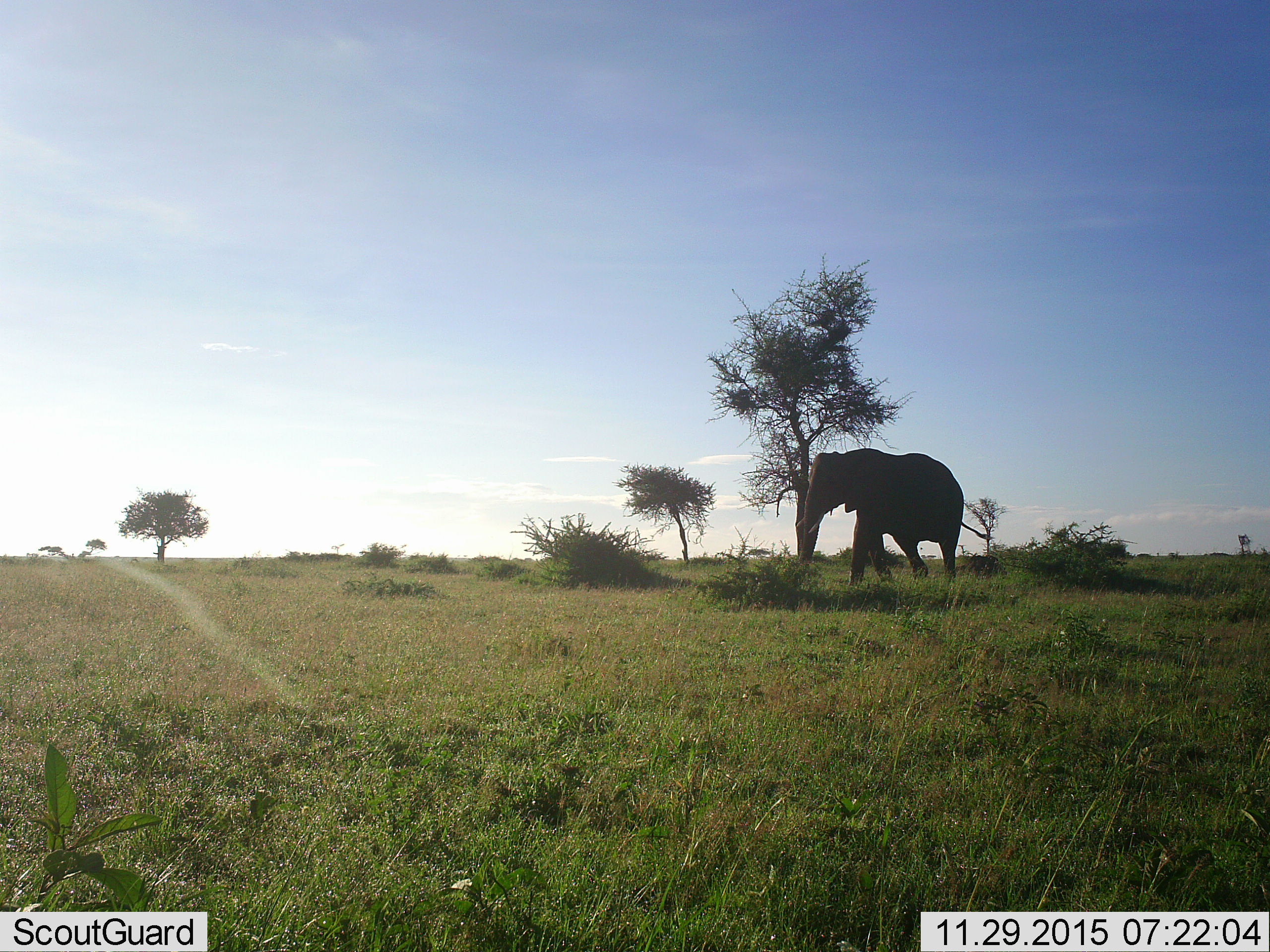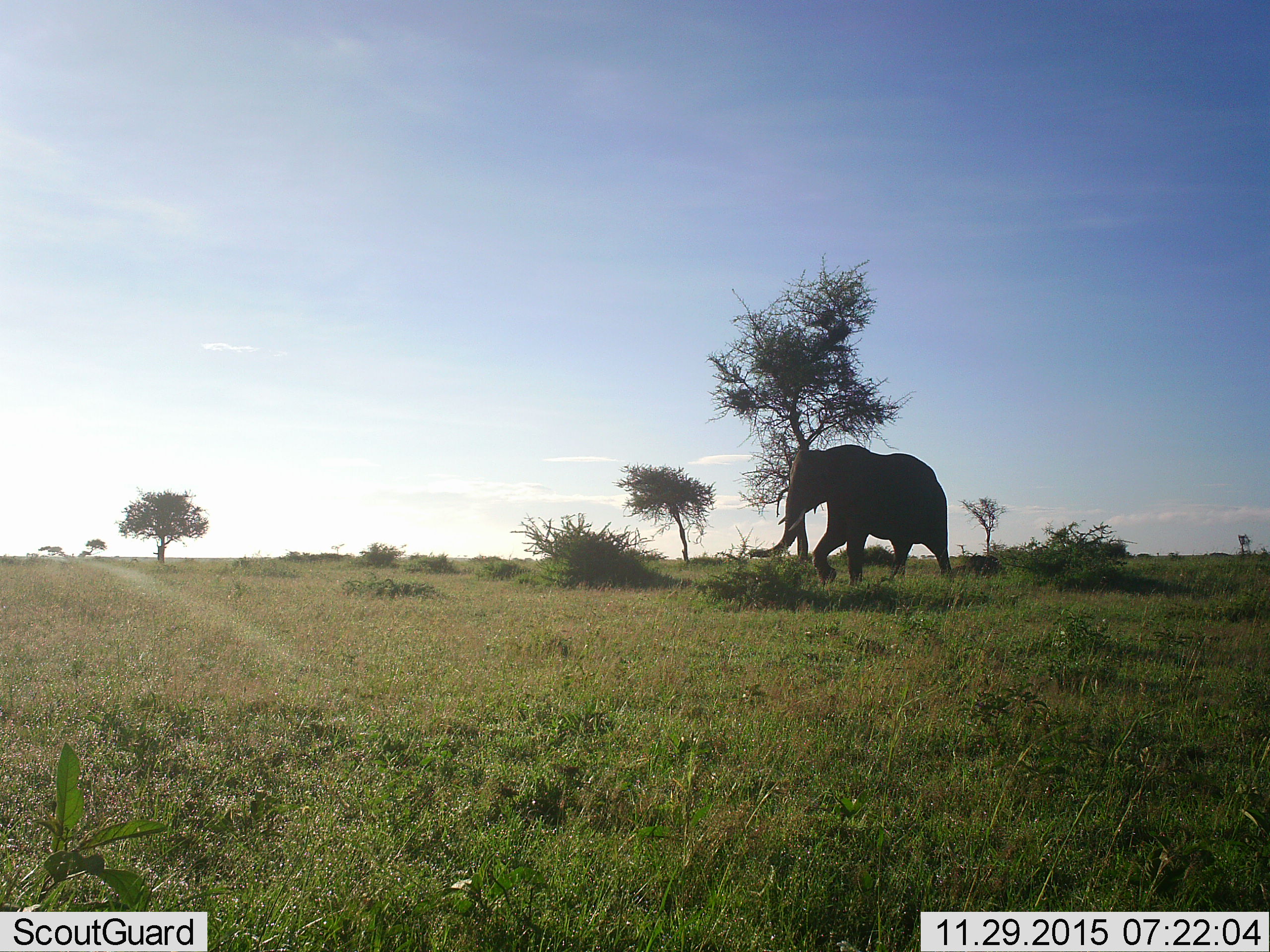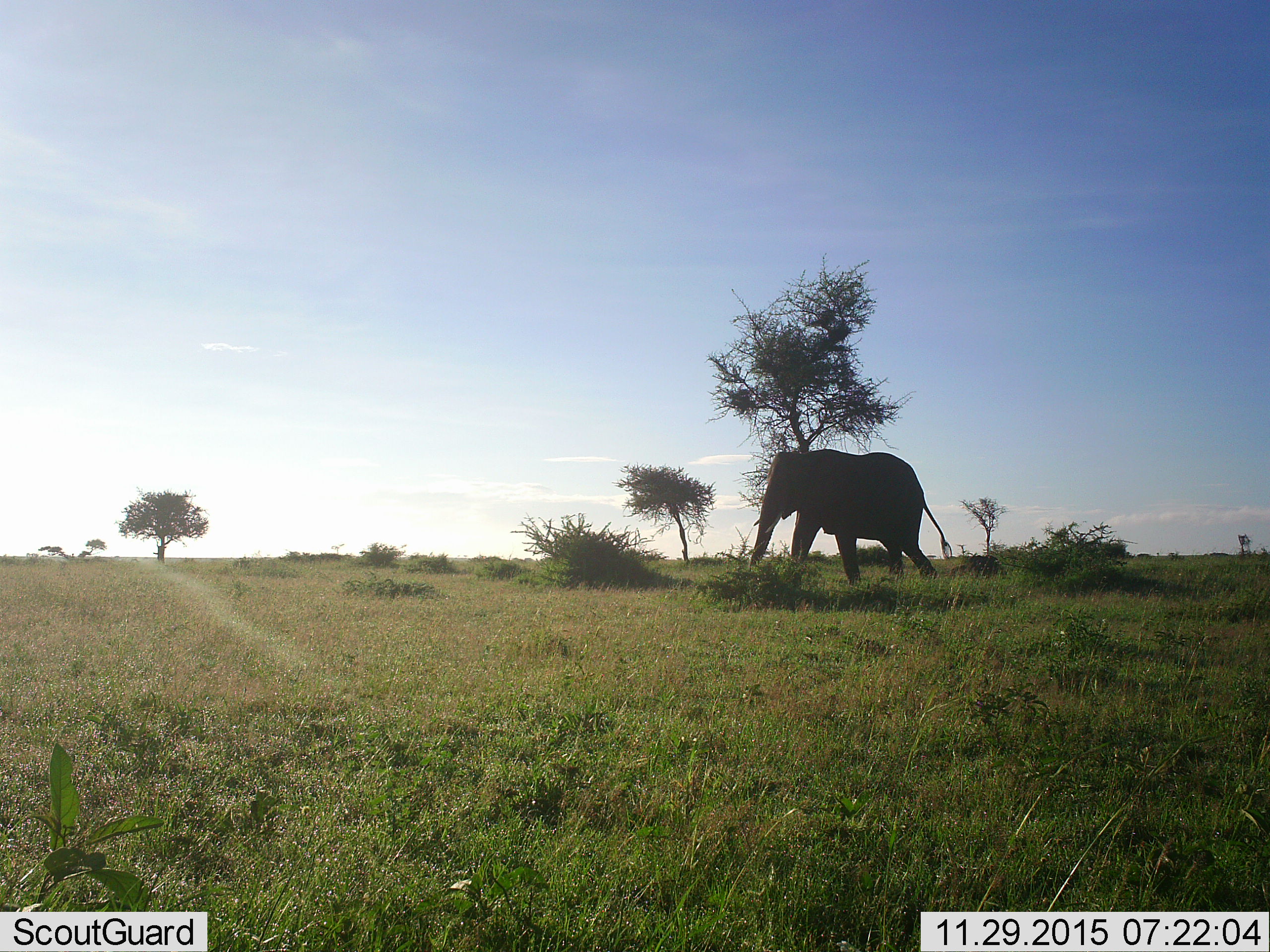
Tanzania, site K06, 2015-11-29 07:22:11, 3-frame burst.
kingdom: Animalia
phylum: Chordata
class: Mammalia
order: Proboscidea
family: Elephantidae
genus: Loxodonta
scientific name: Loxodonta africana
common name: african bush elephant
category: elephant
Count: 1.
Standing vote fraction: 11%.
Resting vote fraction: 0%.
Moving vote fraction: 89%.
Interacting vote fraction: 0%.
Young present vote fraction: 0%.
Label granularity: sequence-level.